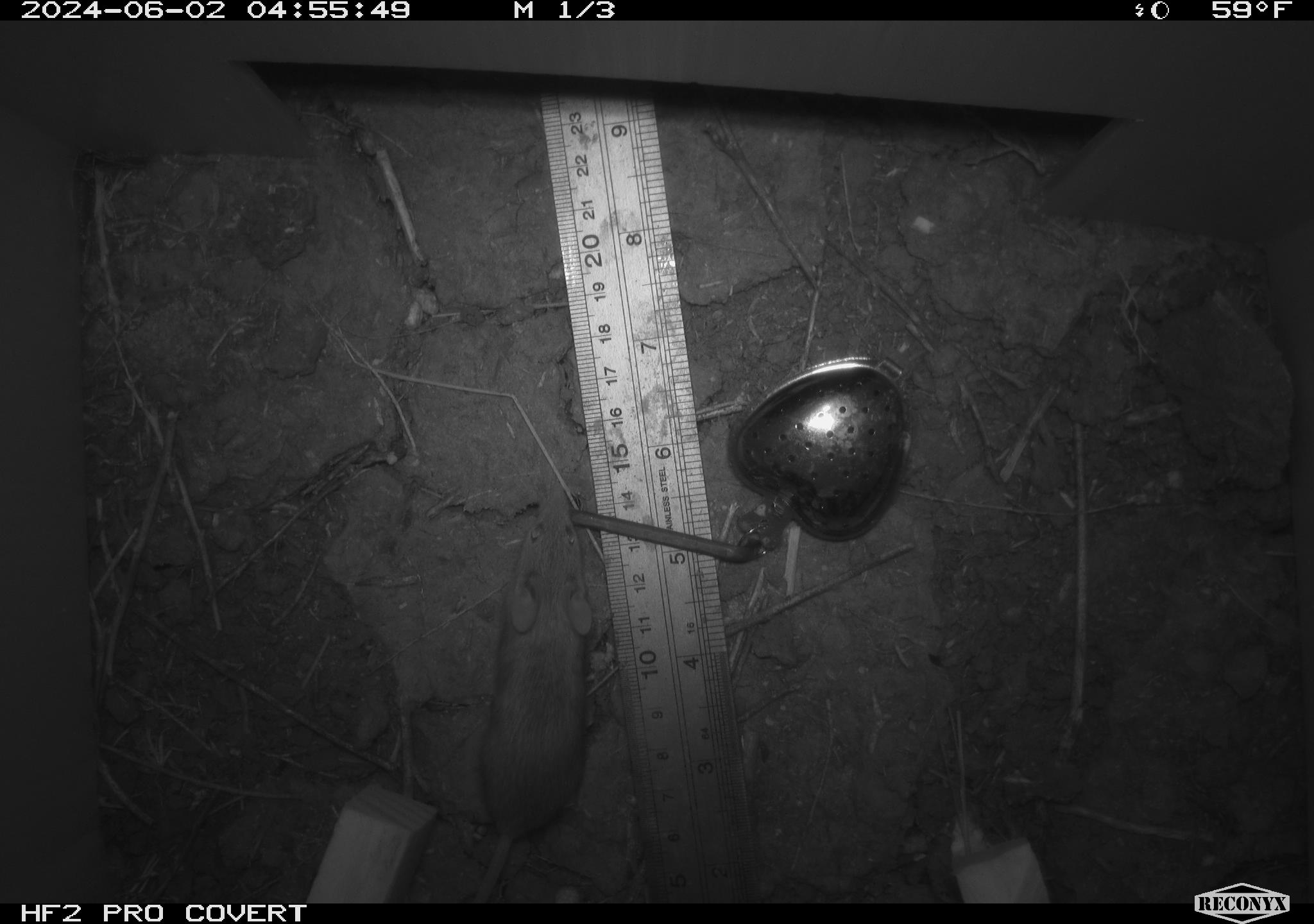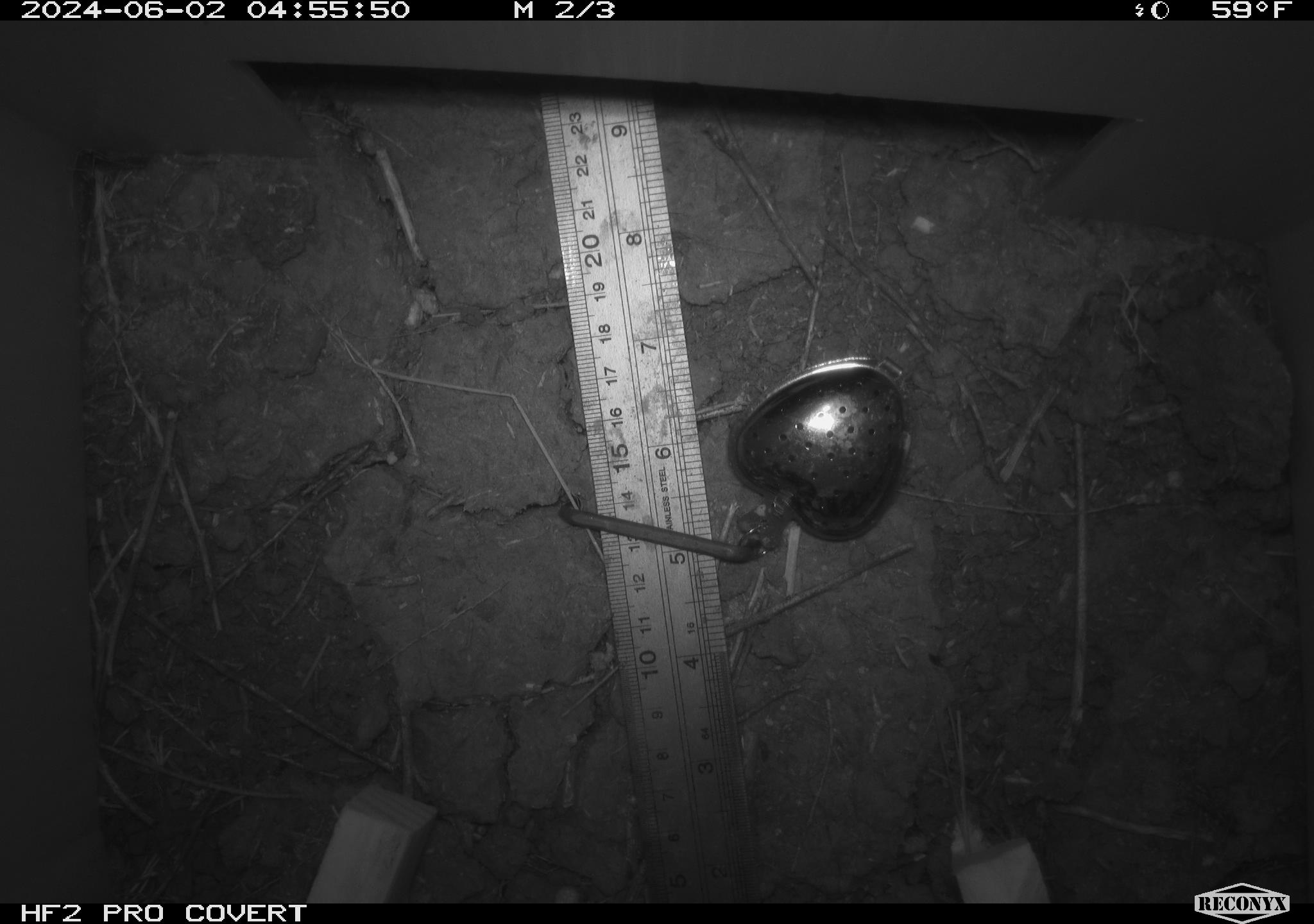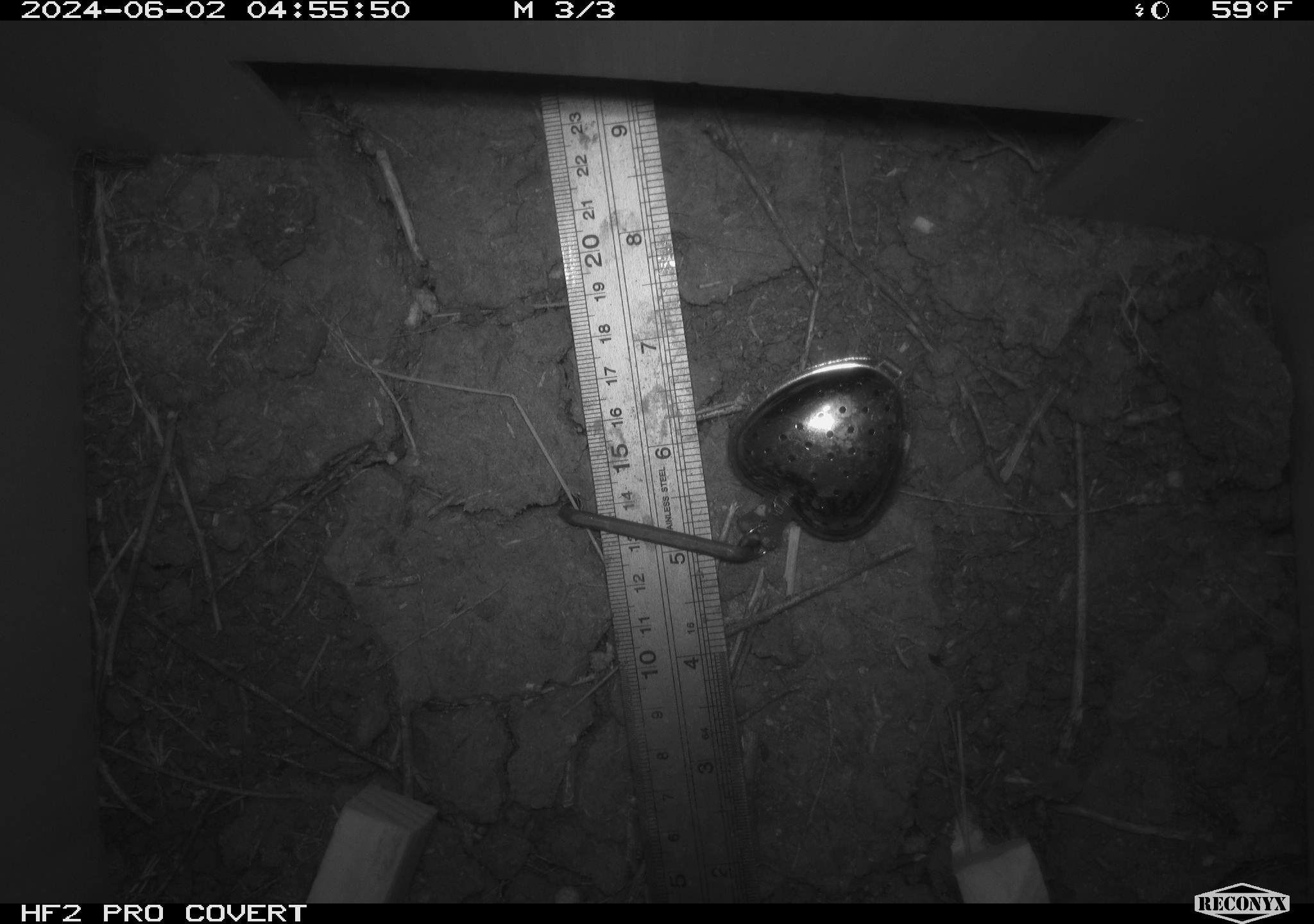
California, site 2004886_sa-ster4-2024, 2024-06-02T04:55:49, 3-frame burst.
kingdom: Animalia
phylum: Chordata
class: Mammalia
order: Rodentia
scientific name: Rodentia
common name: mouse species